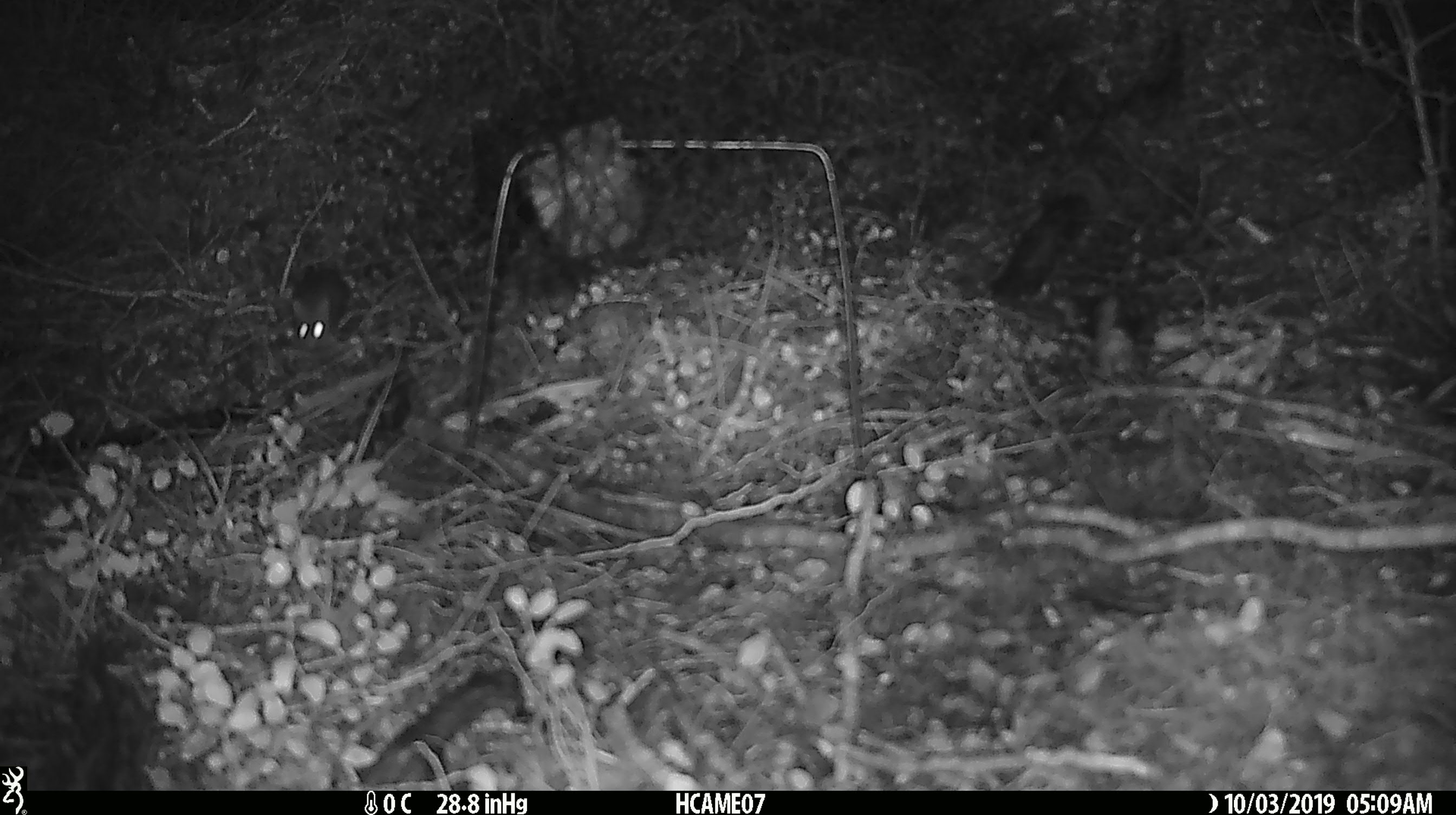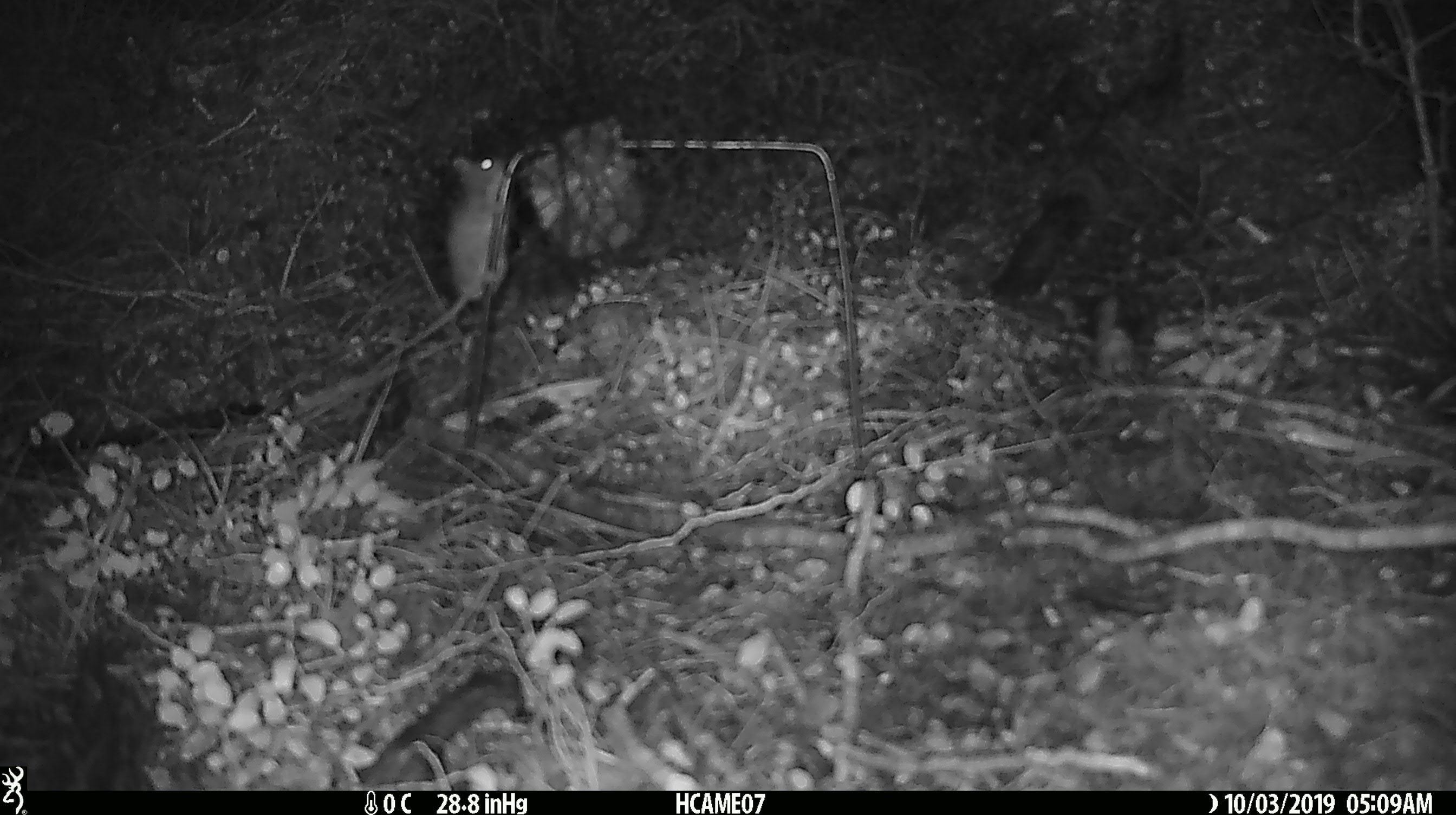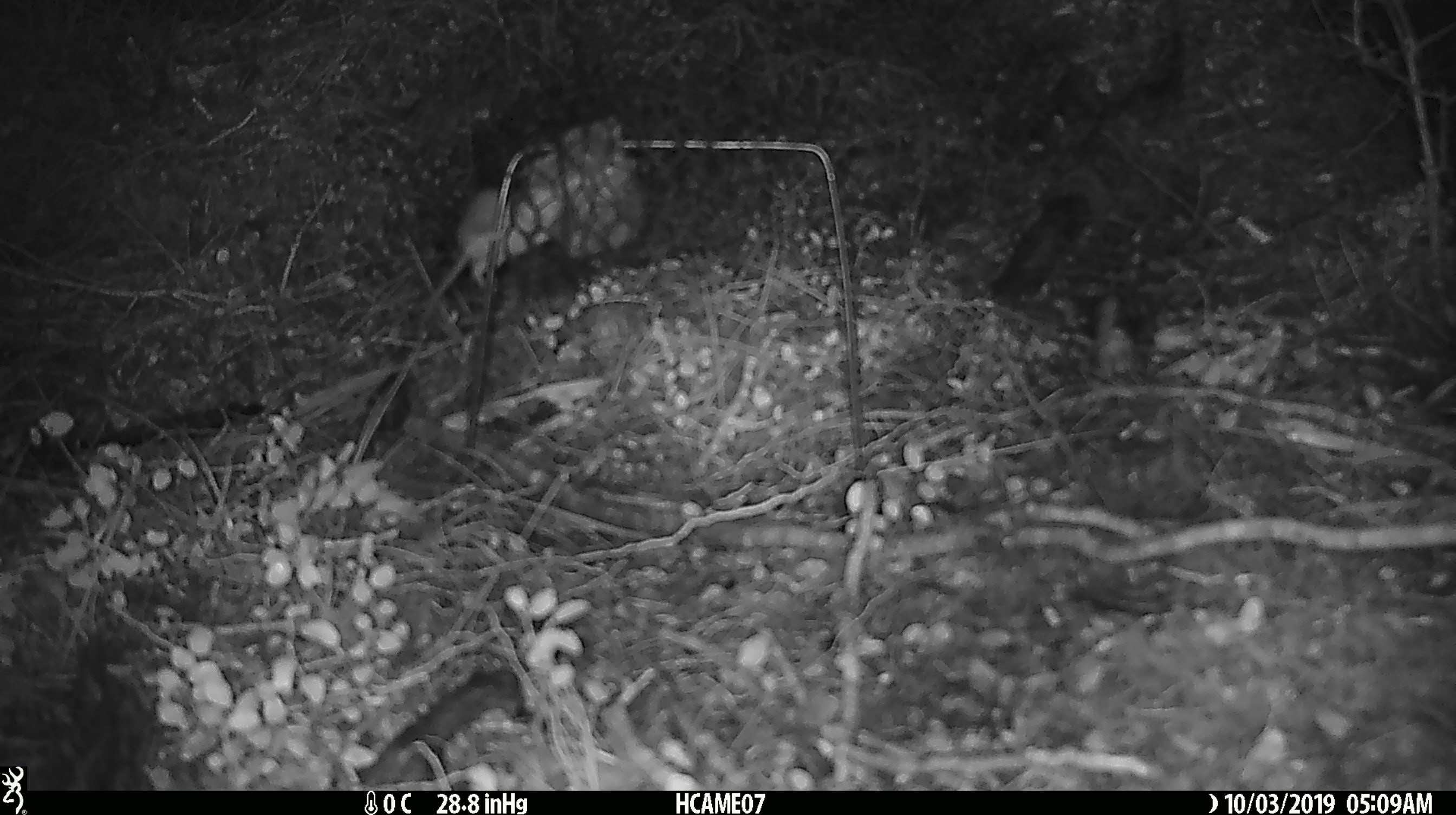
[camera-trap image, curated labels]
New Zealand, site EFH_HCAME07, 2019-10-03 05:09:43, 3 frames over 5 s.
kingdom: Animalia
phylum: Chordata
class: Mammalia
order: Rodentia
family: Muridae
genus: Mus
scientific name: Mus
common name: mouse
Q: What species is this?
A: Mouse (Mus).